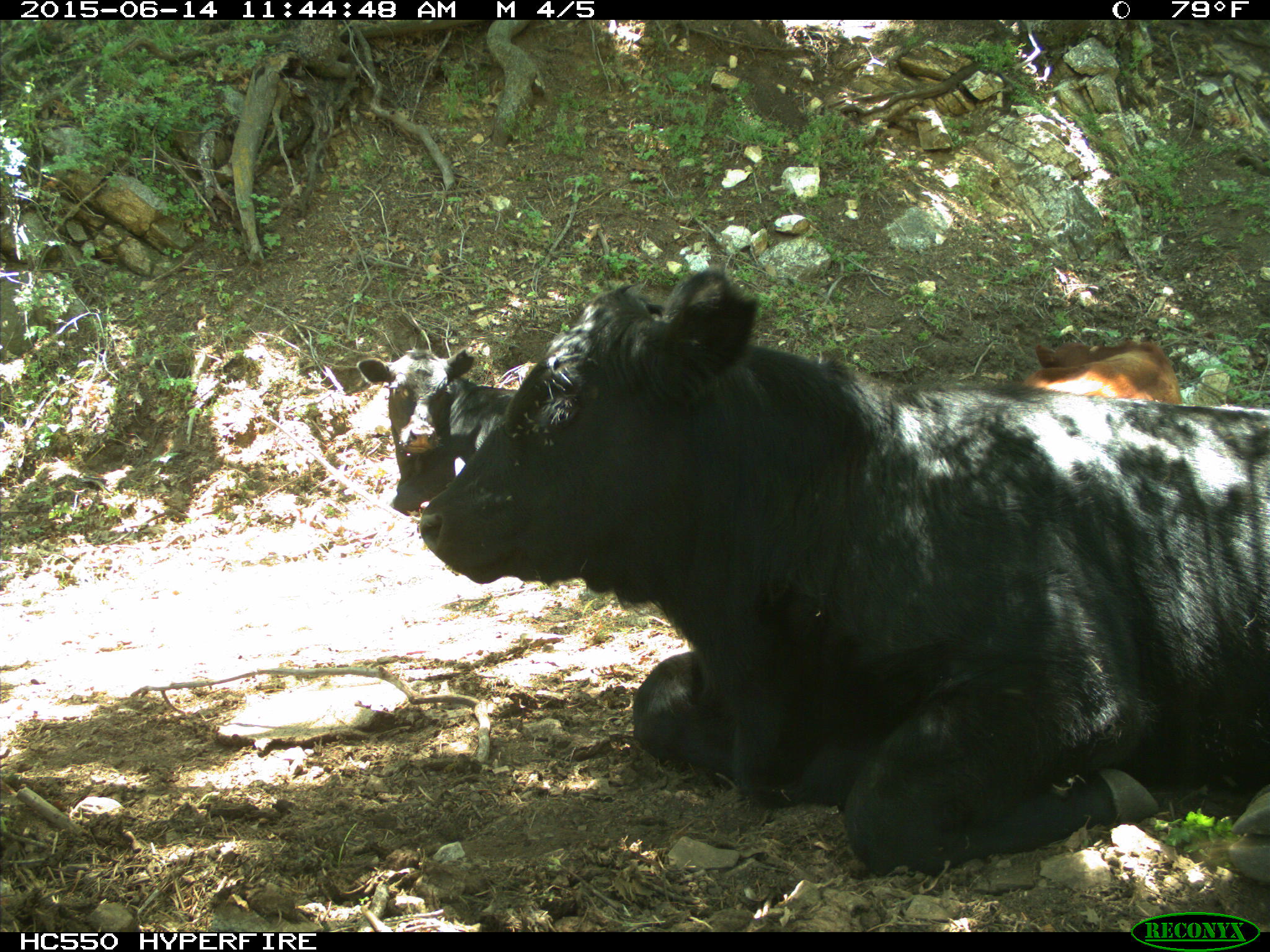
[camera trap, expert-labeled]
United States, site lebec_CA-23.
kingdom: Animalia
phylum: Chordata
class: Mammalia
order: Artiodactyla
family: Bovidae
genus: Bos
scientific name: Bos taurus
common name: domestic cow